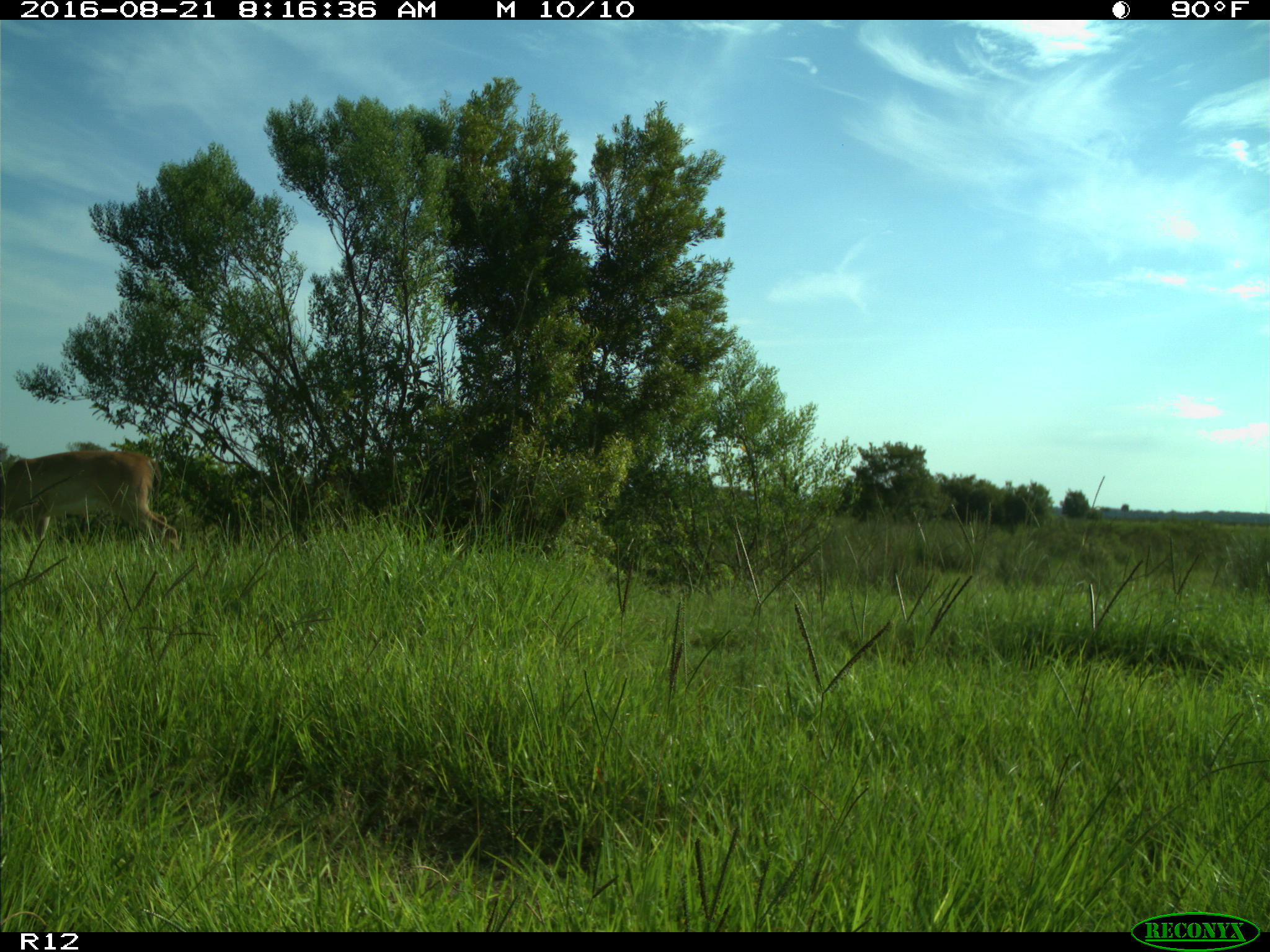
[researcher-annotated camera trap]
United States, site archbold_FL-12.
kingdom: Animalia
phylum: Chordata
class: Mammalia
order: Artiodactyla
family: Cervidae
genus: Odocoileus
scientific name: Odocoileus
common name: deer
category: unidentified deer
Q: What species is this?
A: Unidentified deer (deer) (Odocoileus).